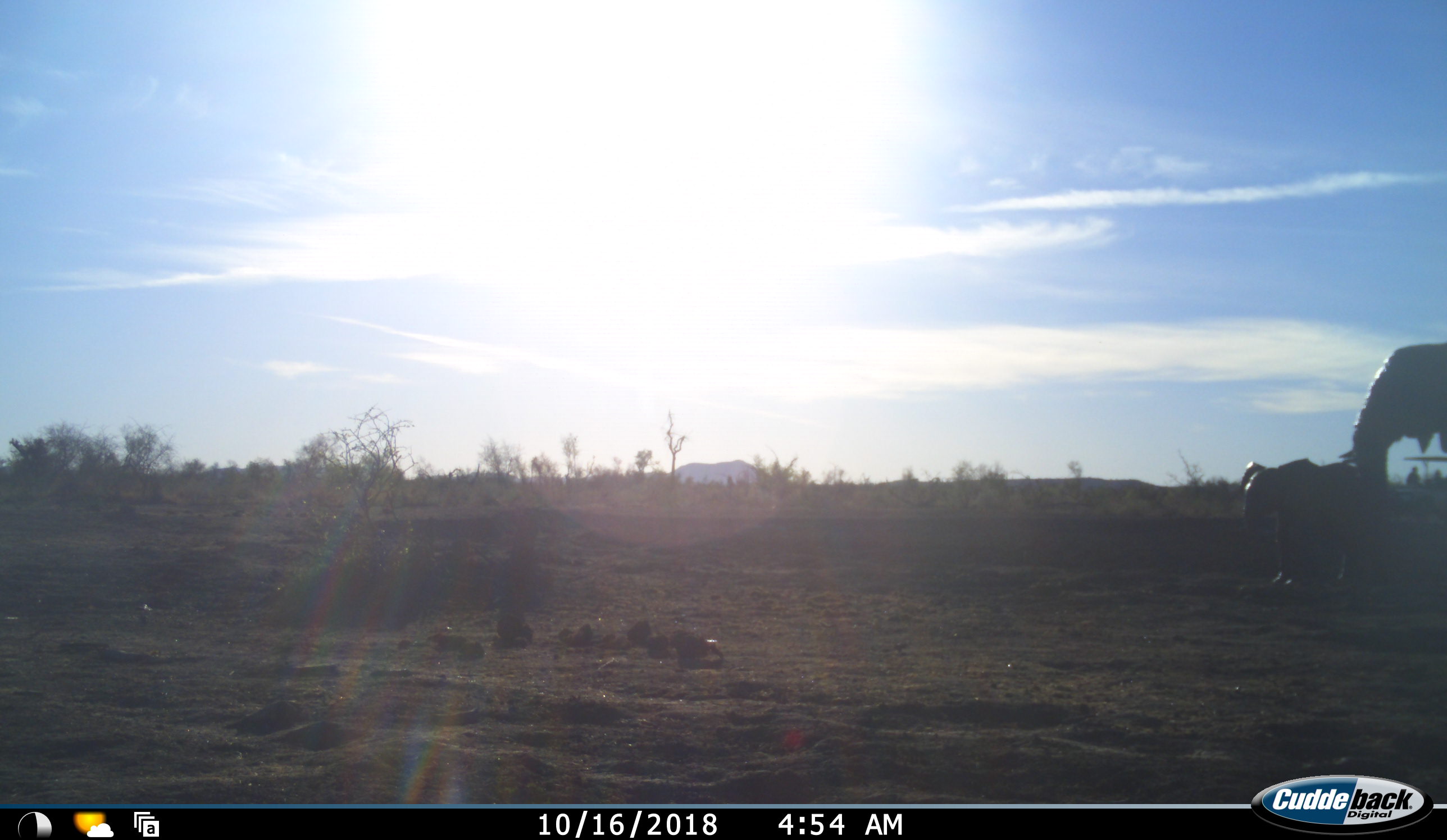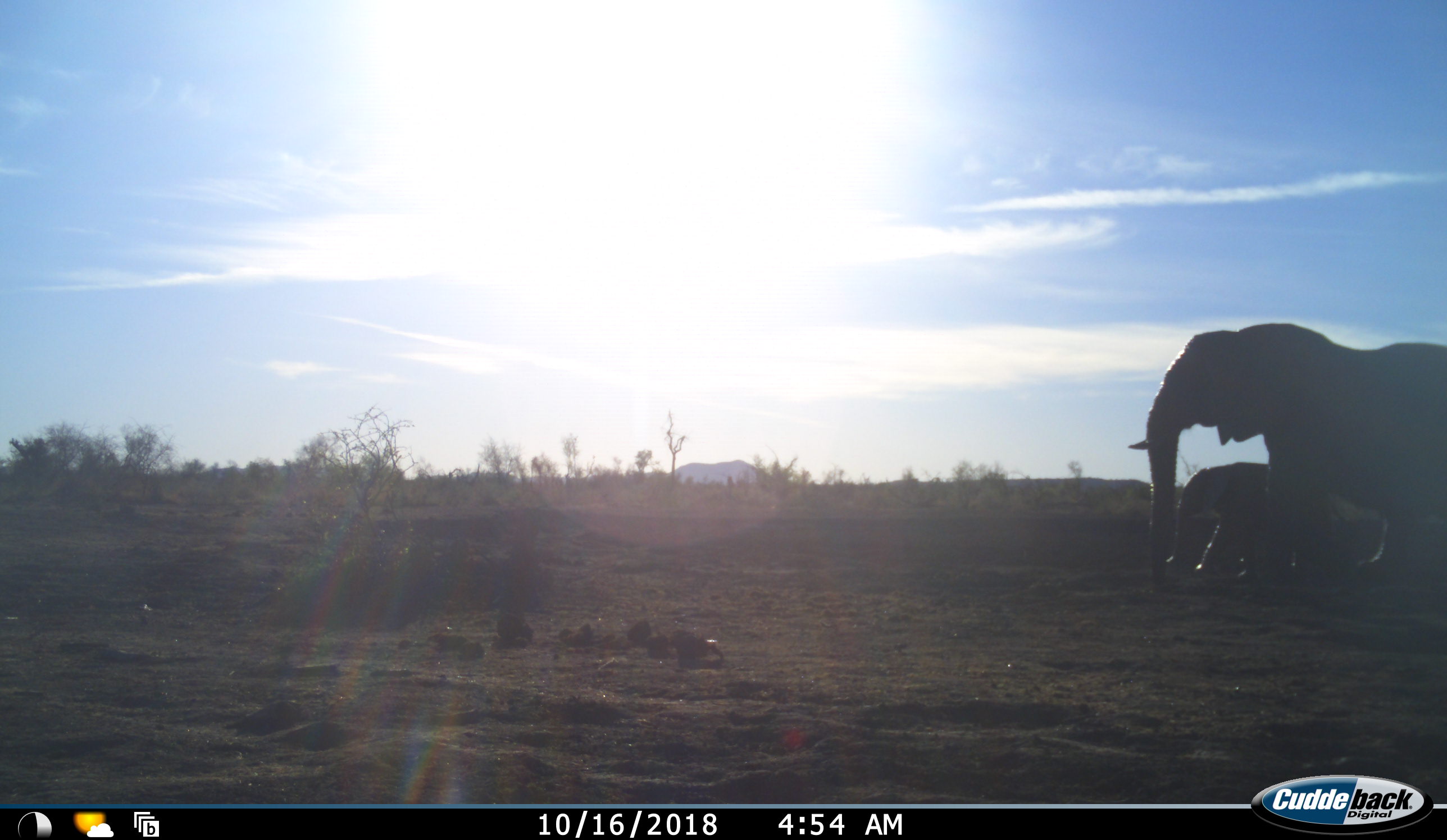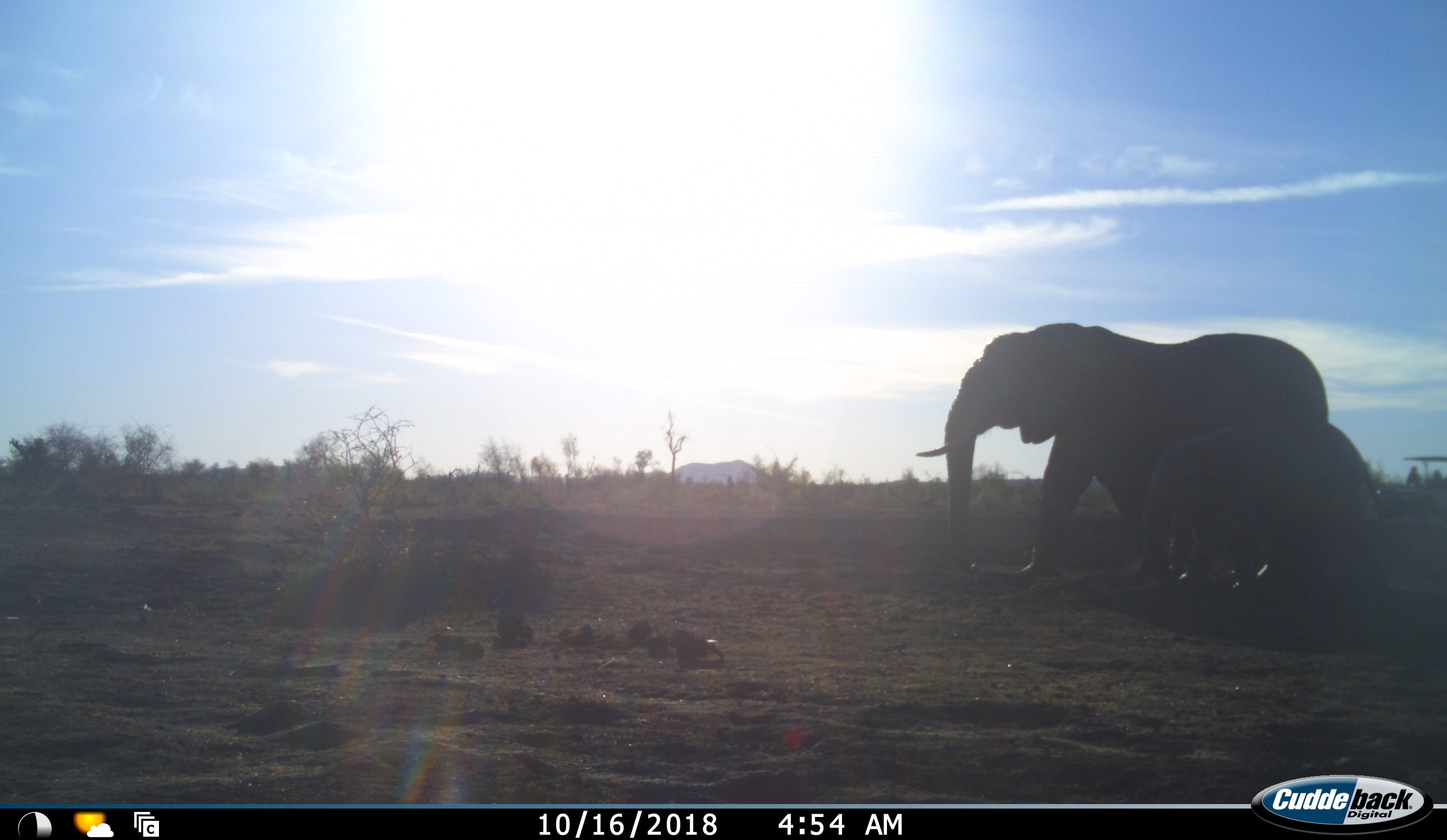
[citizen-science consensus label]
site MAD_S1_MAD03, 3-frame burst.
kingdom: Animalia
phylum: Chordata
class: Mammalia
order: Proboscidea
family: Elephantidae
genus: Loxodonta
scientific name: Loxodonta africana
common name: african bush elephant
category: elephant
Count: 2.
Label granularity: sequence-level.